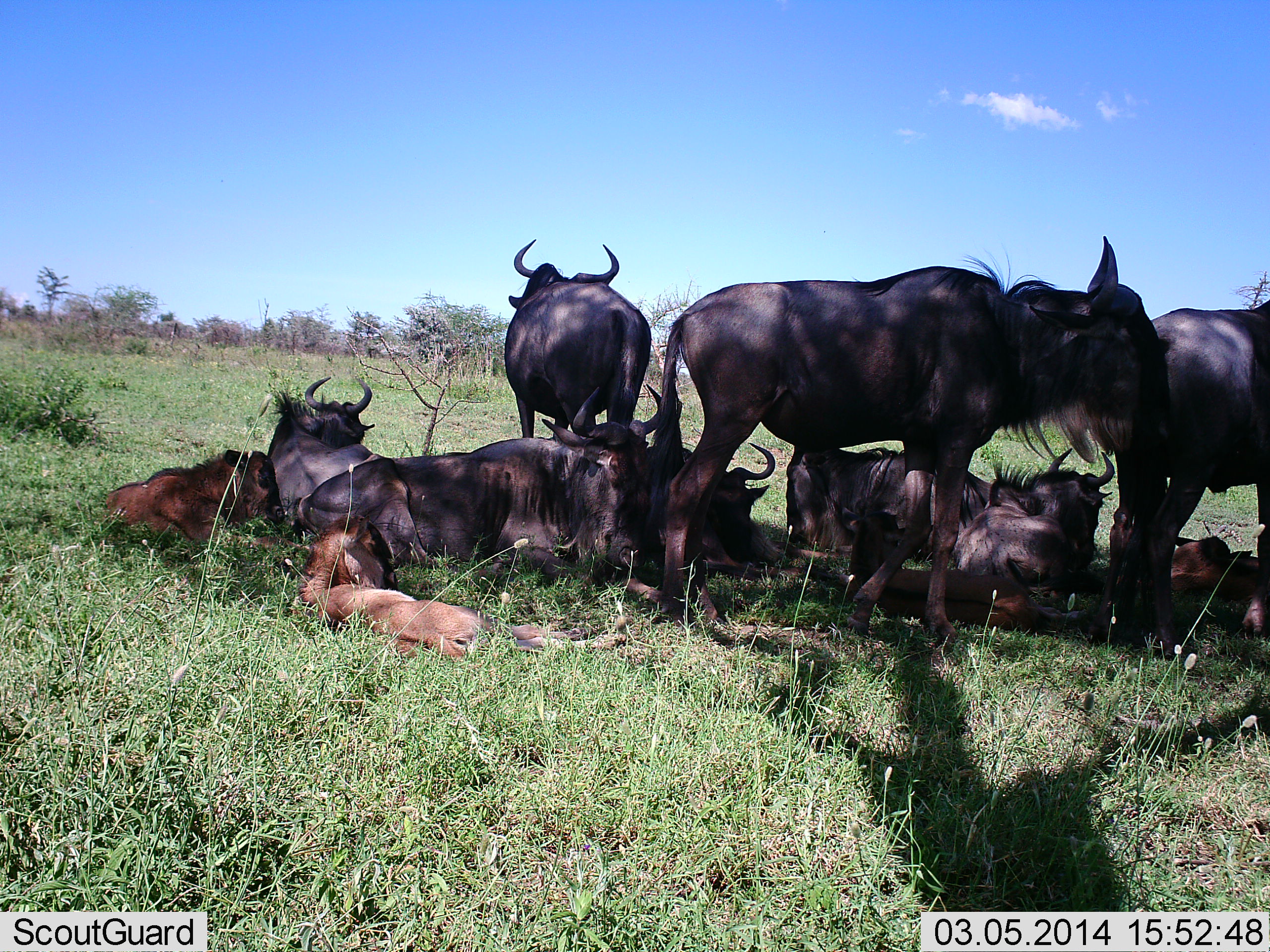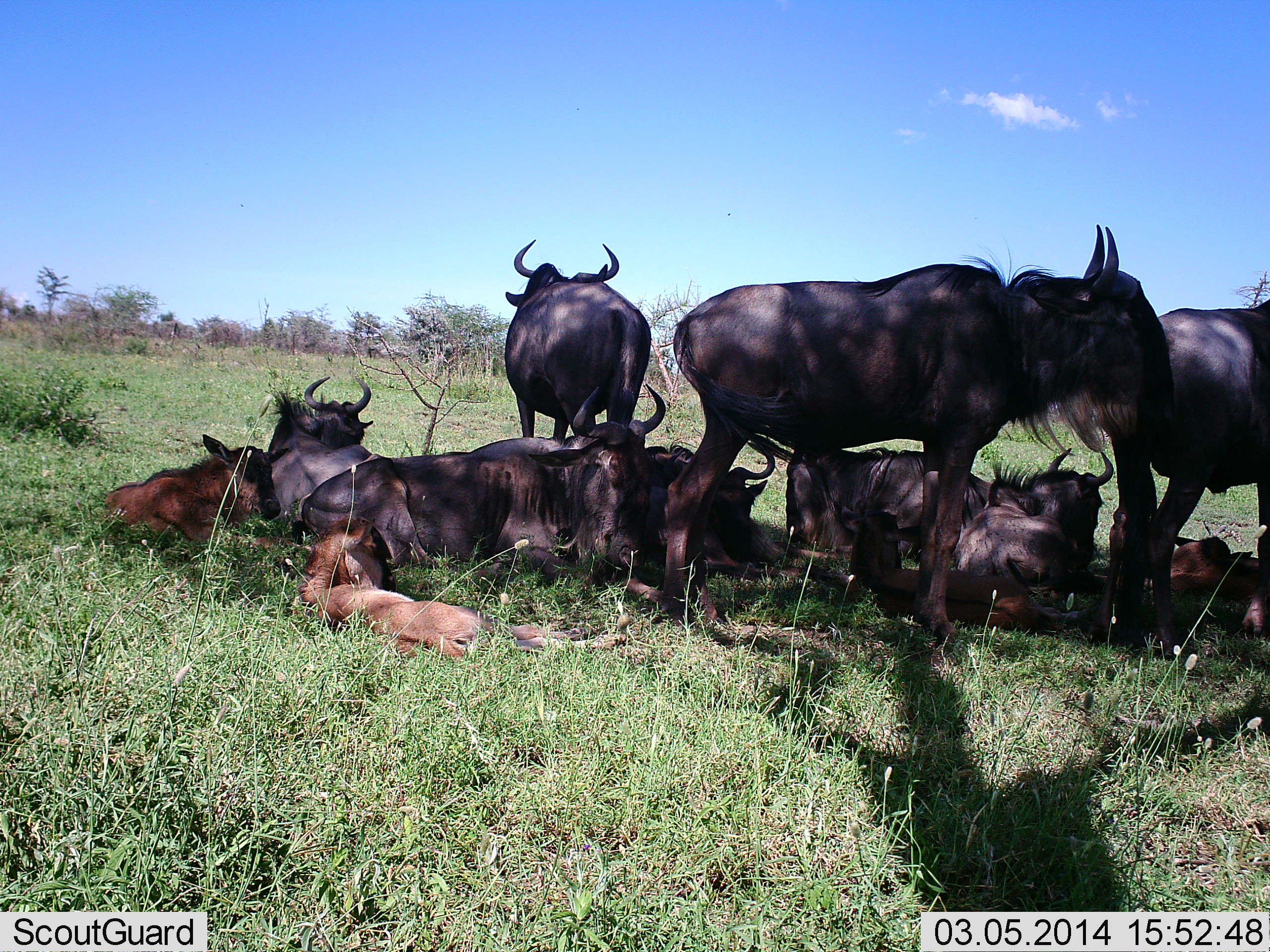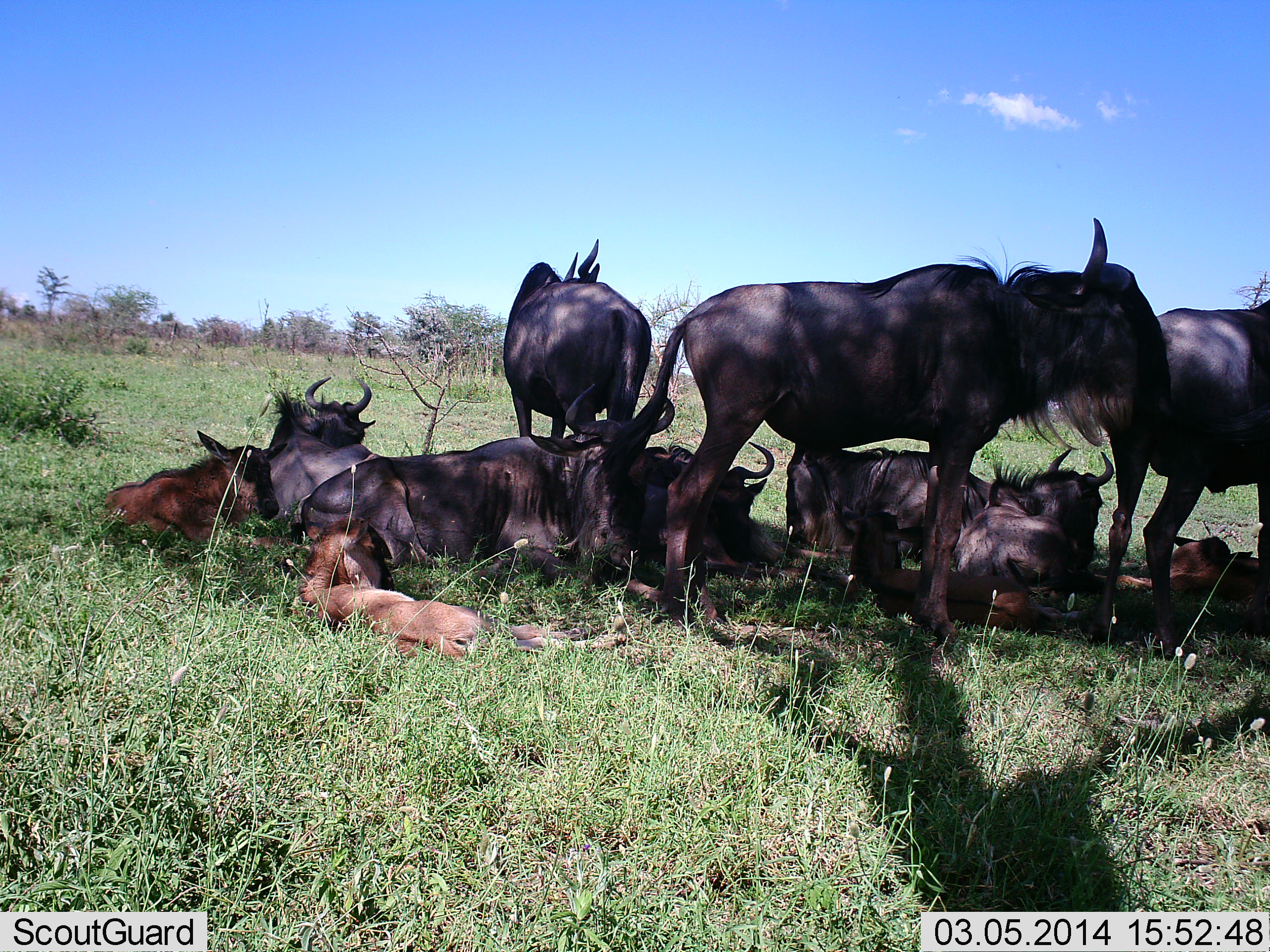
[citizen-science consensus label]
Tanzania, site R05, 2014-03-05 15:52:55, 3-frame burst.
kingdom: Animalia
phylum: Chordata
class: Mammalia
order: Artiodactyla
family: Bovidae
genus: Connochaetes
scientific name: Connochaetes taurinus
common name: blue wildebeest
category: wildebeest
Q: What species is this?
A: Wildebeest (blue wildebeest) (Connochaetes taurinus).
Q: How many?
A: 11-50.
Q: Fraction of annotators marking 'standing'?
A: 80%.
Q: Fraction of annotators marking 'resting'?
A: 100%.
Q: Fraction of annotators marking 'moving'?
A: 0%.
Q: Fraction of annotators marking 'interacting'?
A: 0%.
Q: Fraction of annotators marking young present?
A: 90%.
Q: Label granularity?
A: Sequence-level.